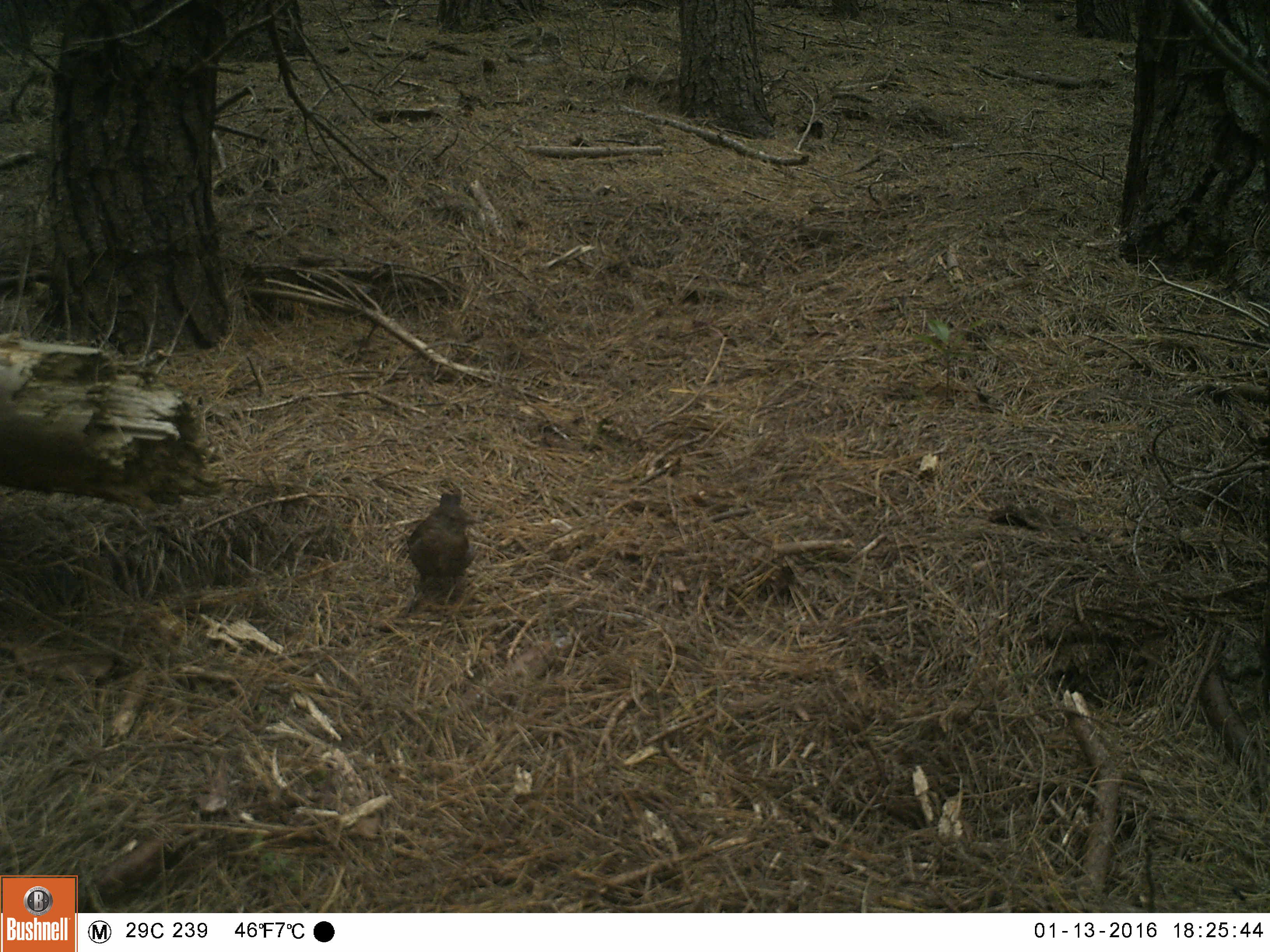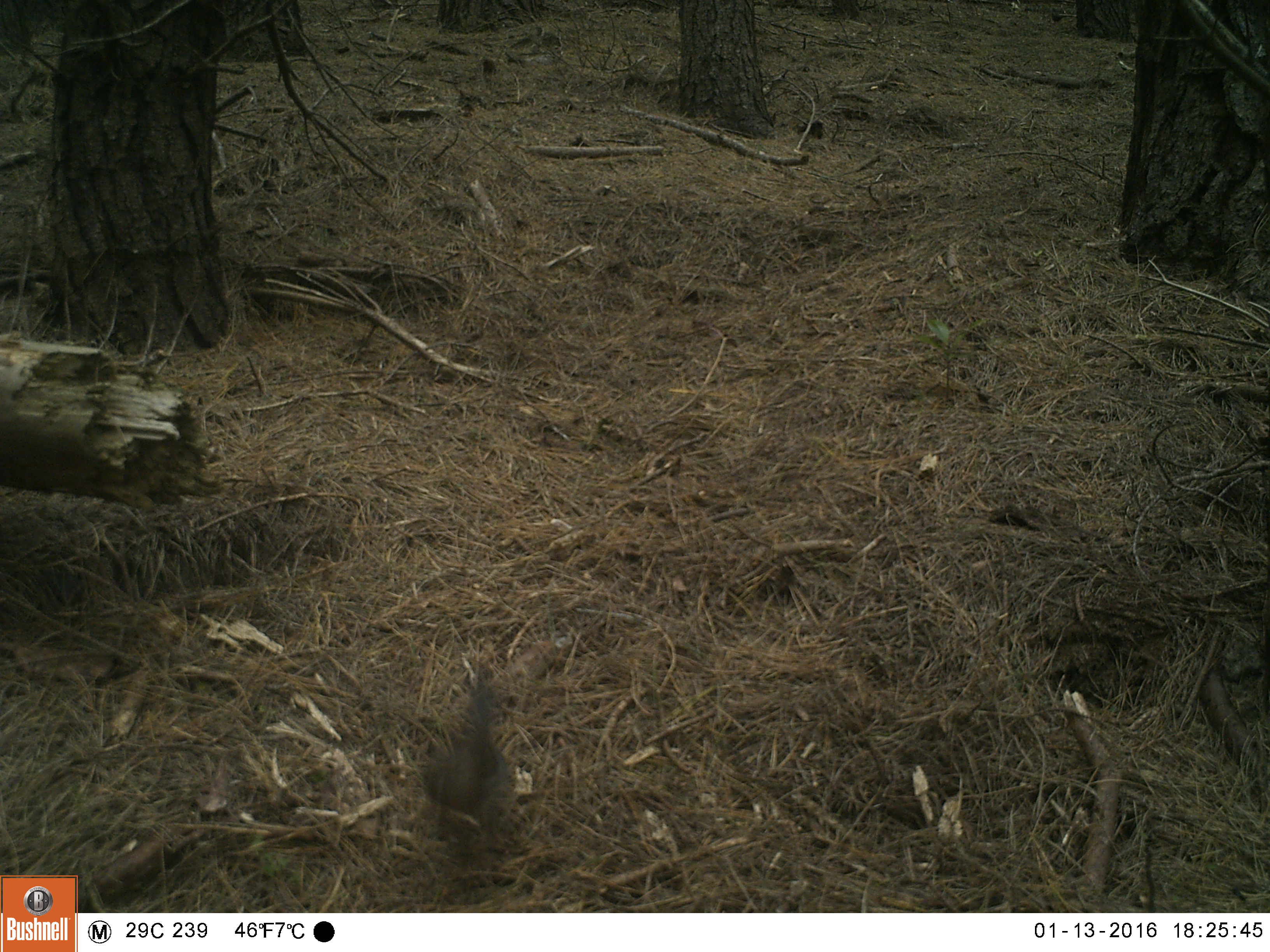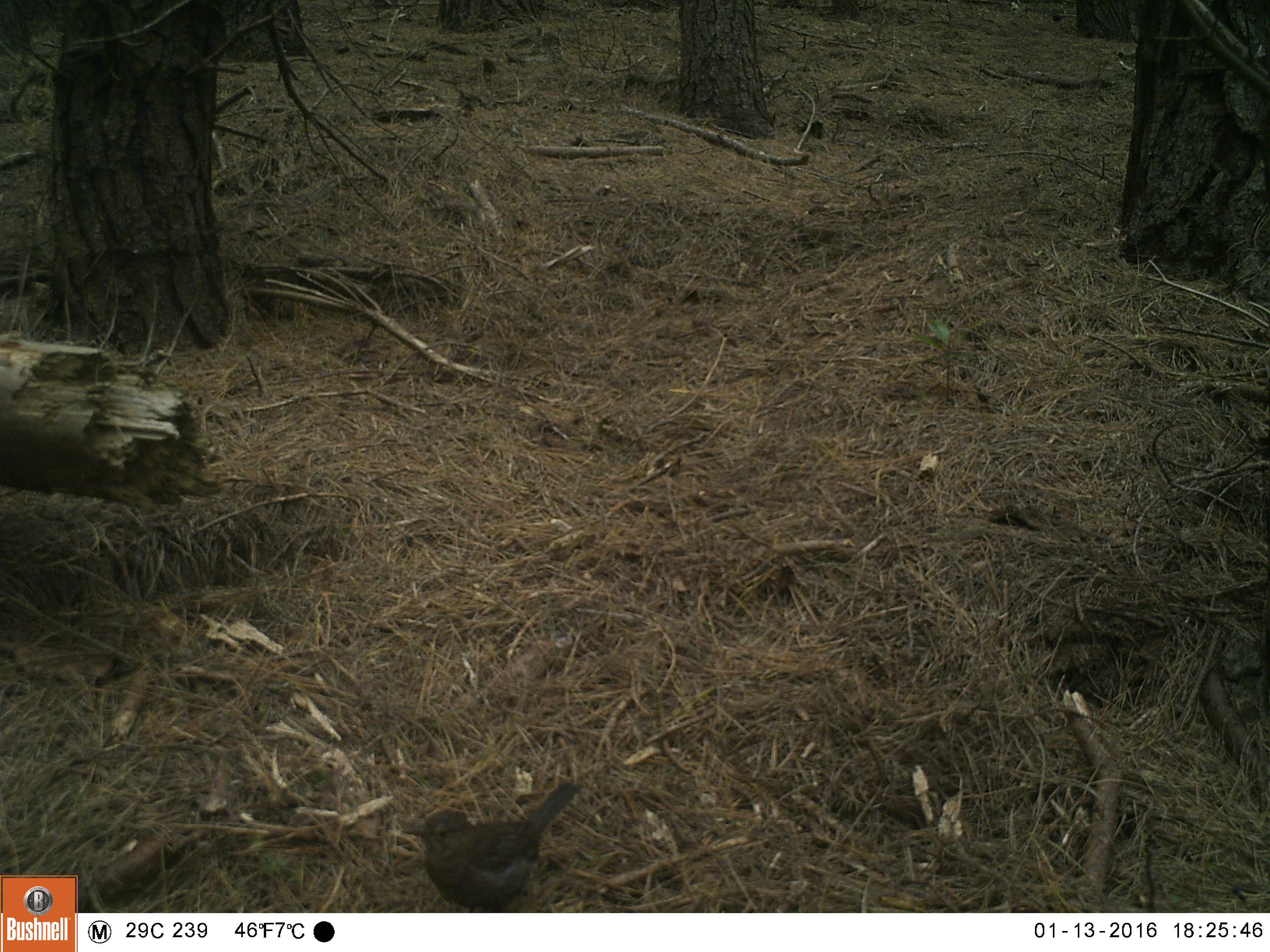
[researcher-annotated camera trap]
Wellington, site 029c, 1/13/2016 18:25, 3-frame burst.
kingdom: Animalia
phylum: Chordata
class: Aves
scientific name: Aves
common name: bird